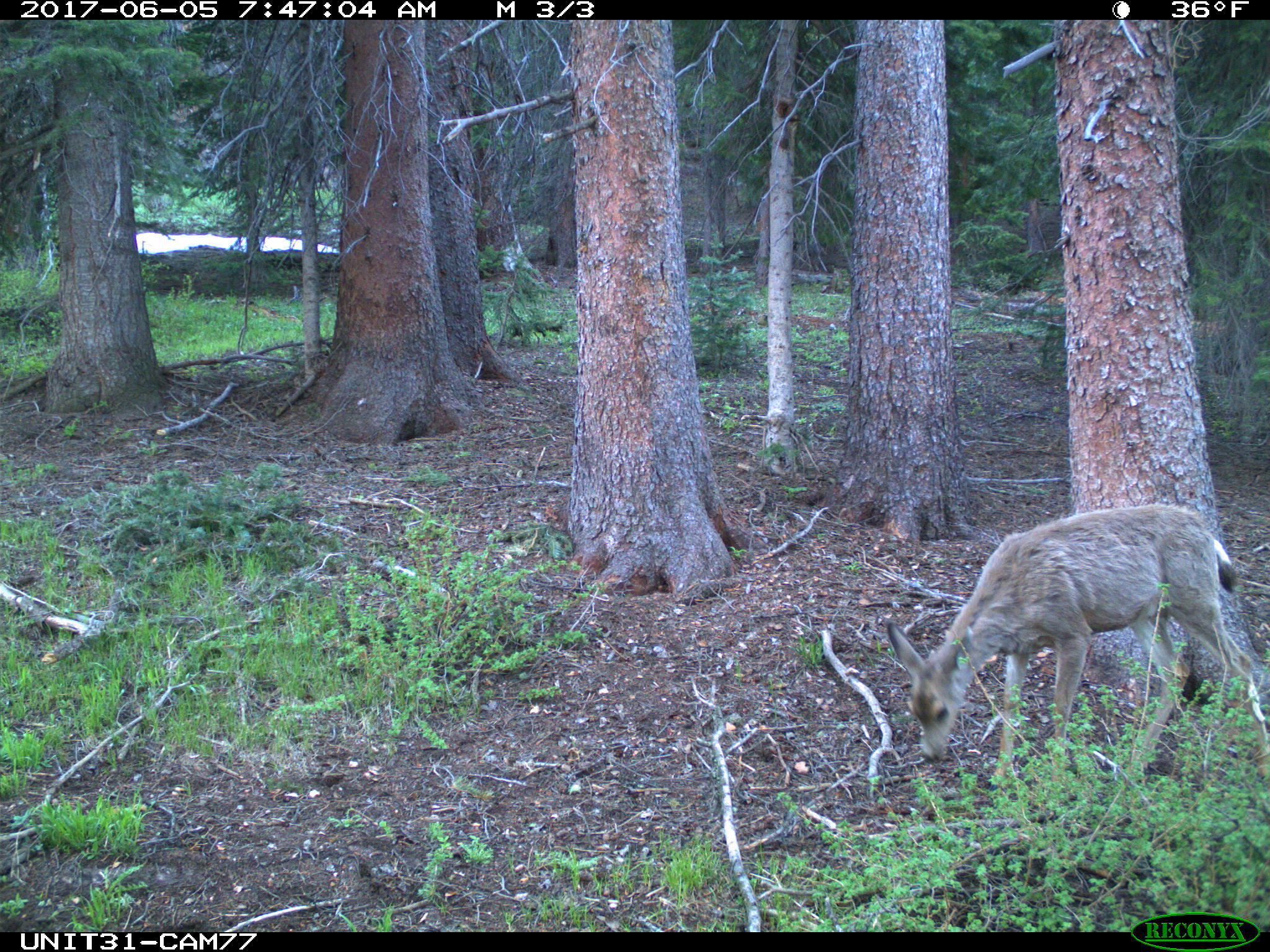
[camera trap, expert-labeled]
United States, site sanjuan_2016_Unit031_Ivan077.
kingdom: Animalia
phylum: Chordata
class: Mammalia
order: Artiodactyla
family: Cervidae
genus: Odocoileus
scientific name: Odocoileus hemionus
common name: mule deer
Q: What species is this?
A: Odocoileus hemionus (mule deer).